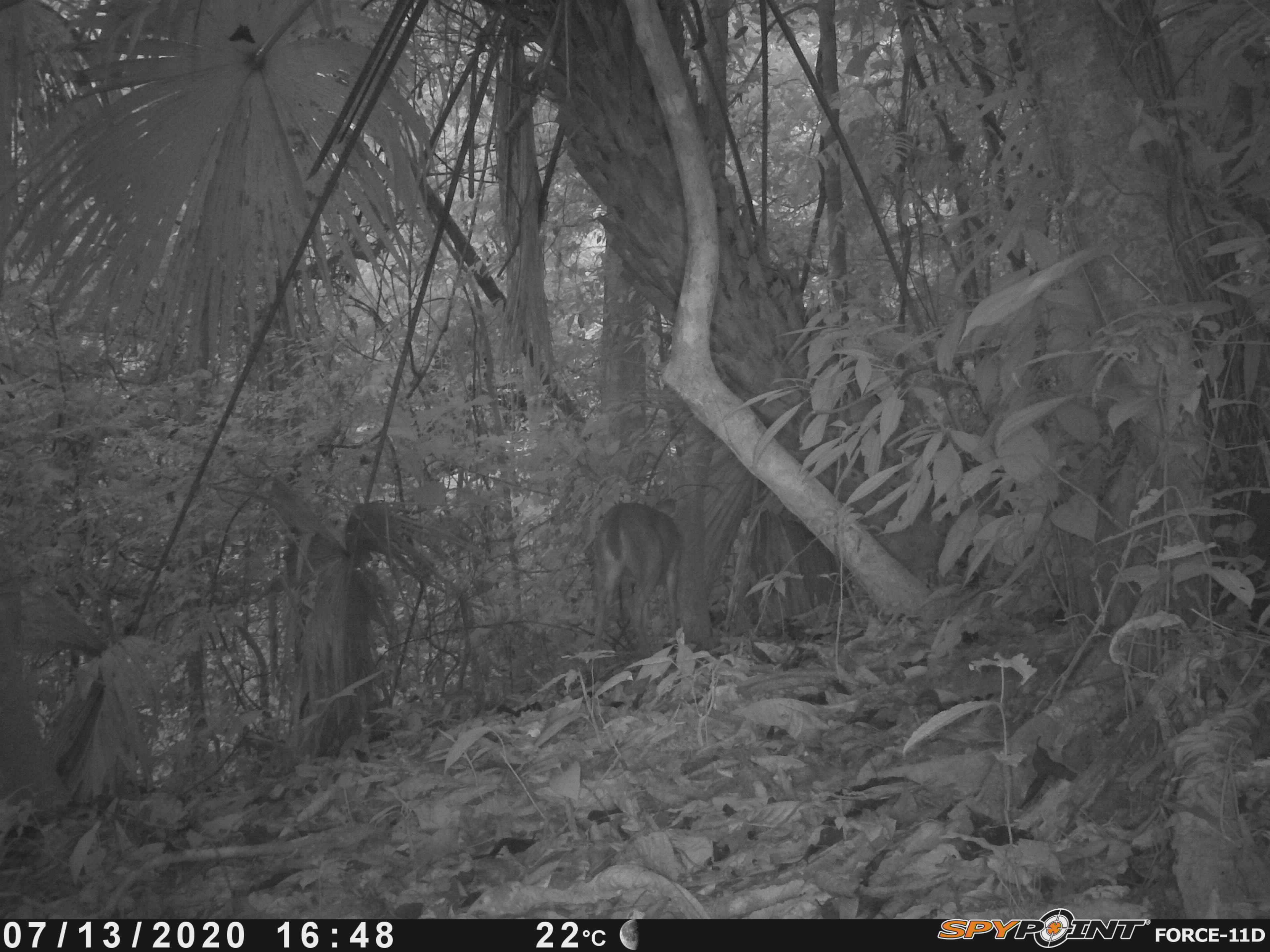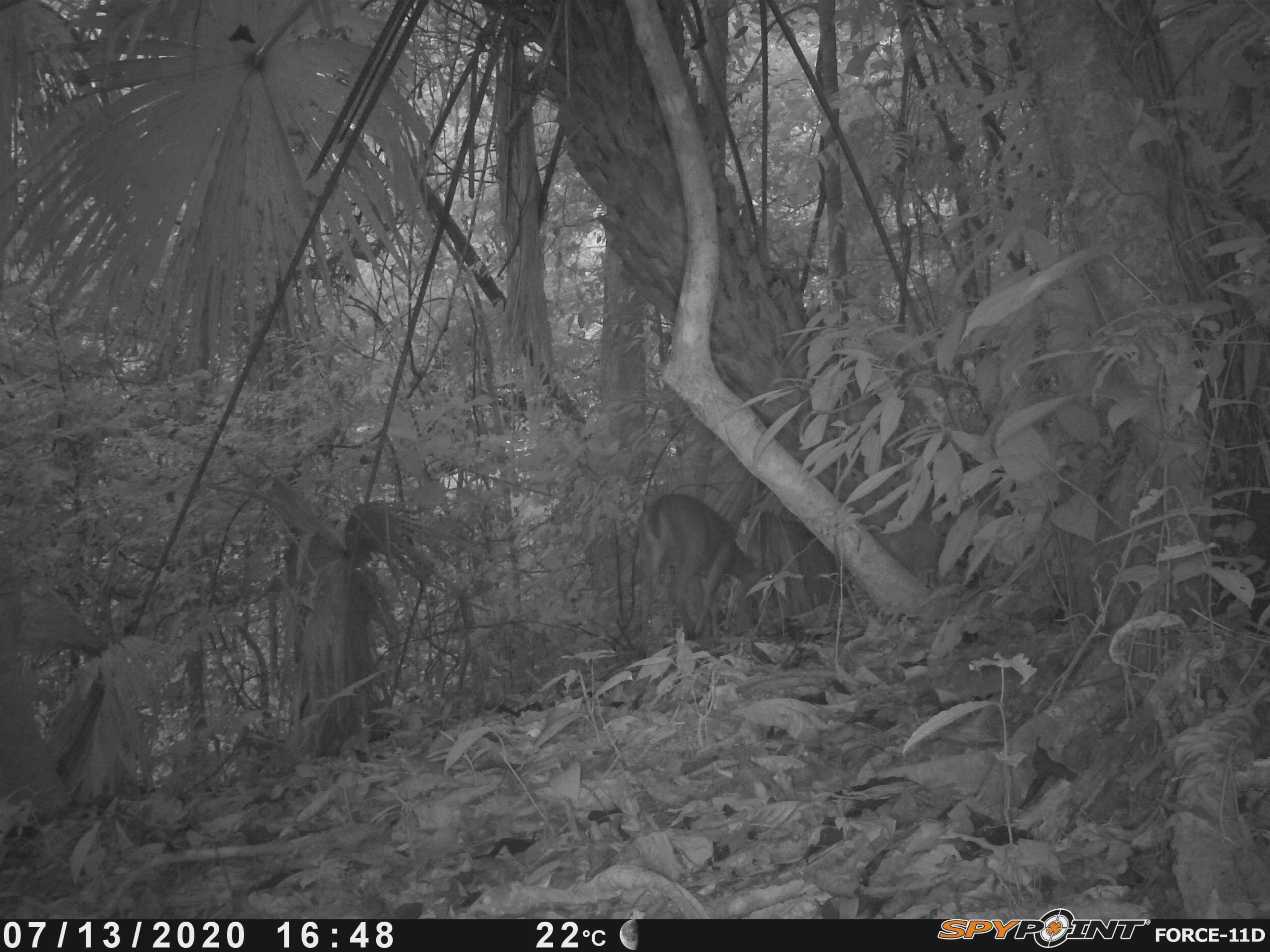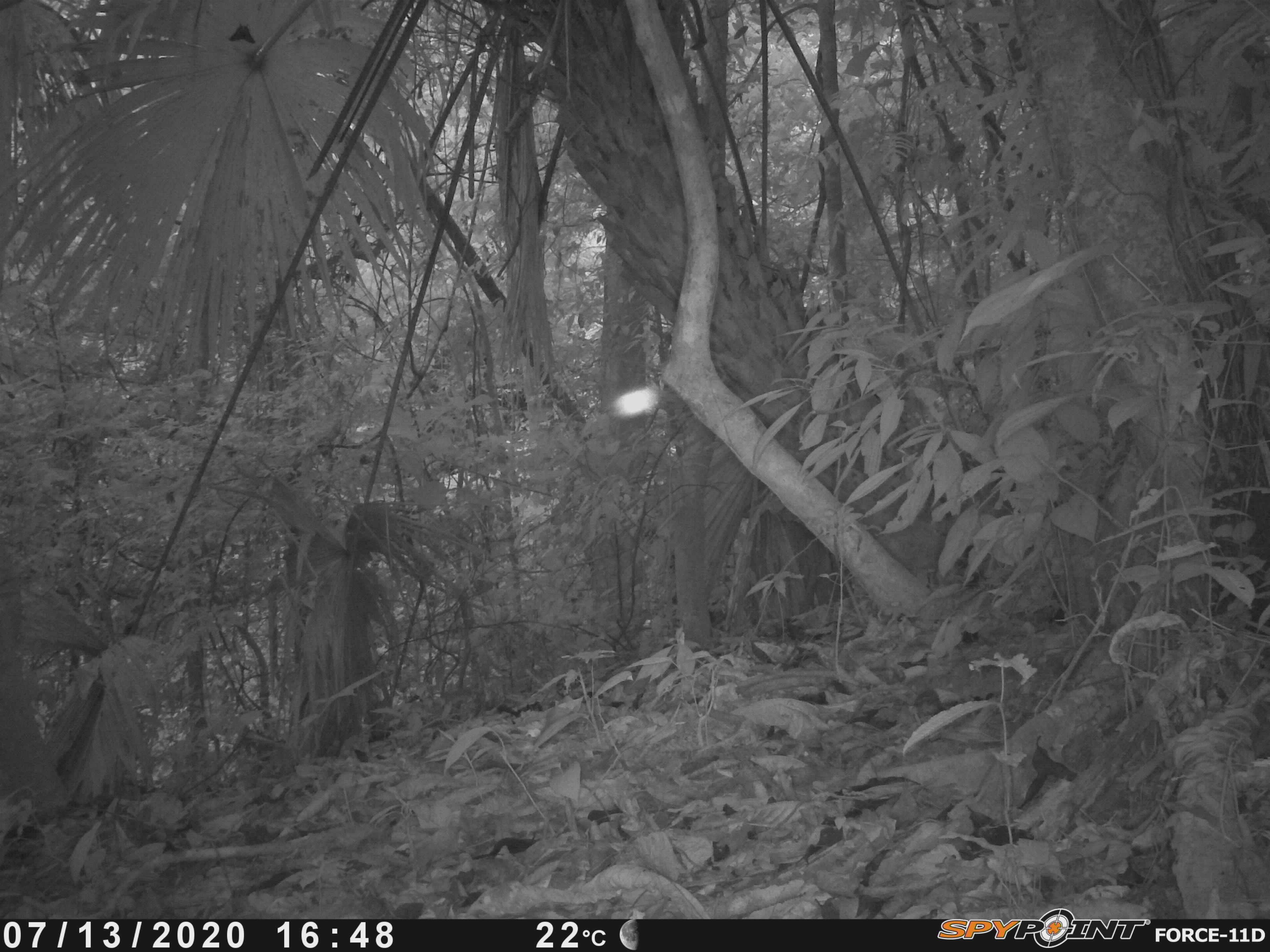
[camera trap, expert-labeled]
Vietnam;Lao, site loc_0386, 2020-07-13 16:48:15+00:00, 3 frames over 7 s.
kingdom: Animalia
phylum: Chordata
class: Mammalia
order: Artiodactyla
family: Cervidae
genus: Muntiacus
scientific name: Muntiacus vuquangensis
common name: large-antlered muntjac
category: large antlered muntjac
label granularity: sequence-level